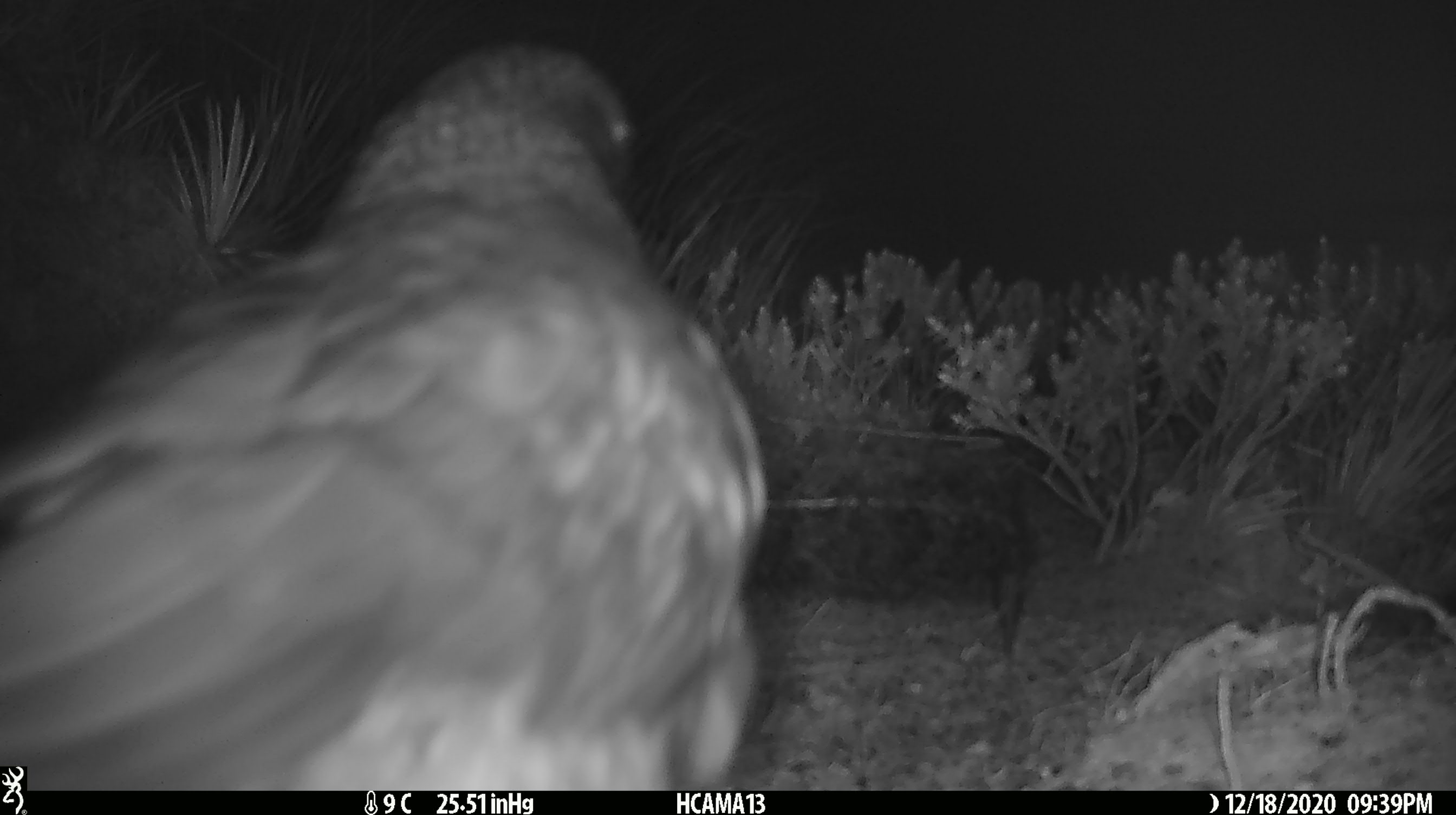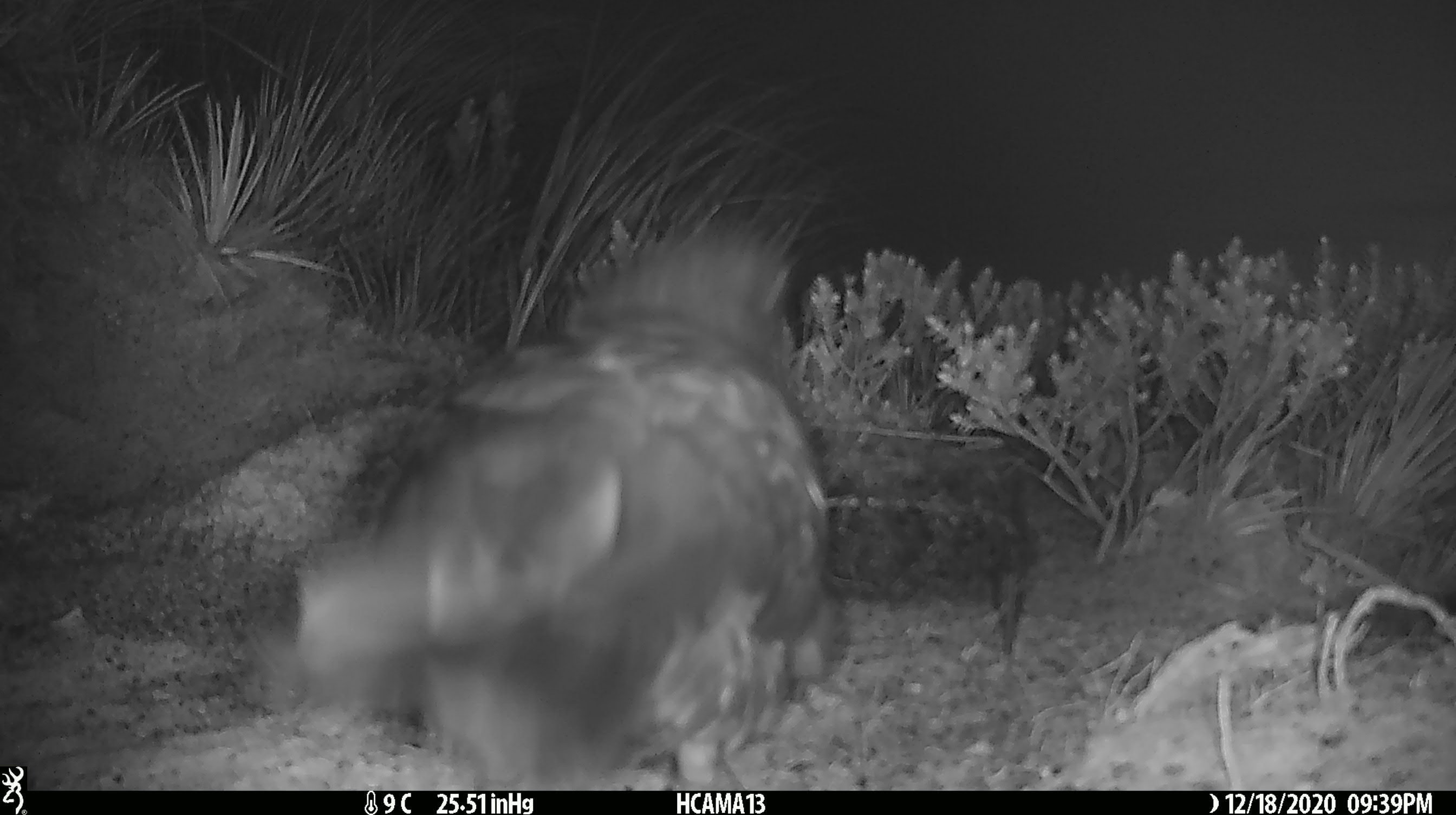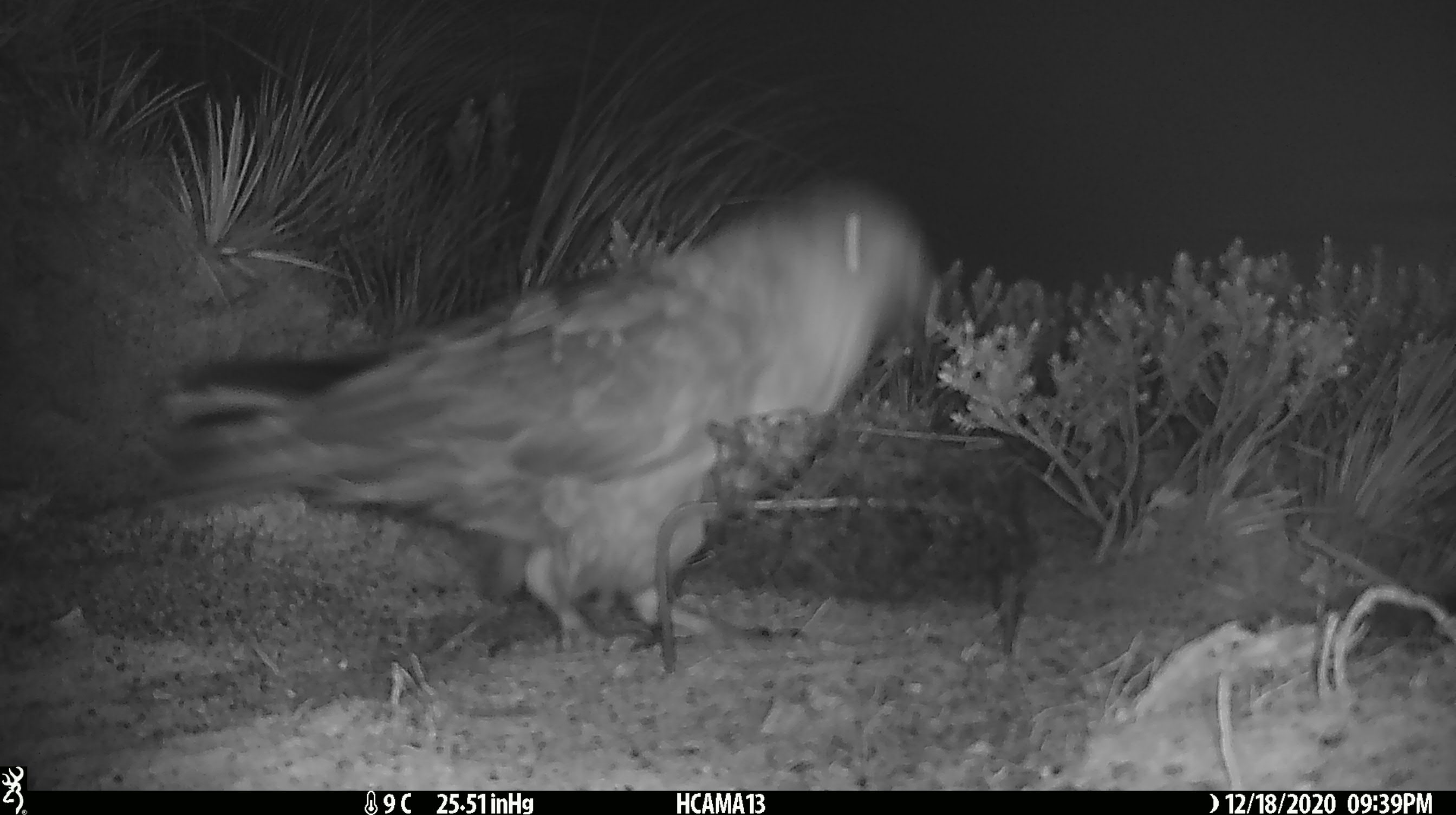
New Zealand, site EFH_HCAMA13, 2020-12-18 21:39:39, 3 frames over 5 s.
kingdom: Animalia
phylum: Chordata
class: Aves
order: Psittaciformes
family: Strigopidae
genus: Nestor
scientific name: Nestor notabilis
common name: kea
Kea (Nestor notabilis).